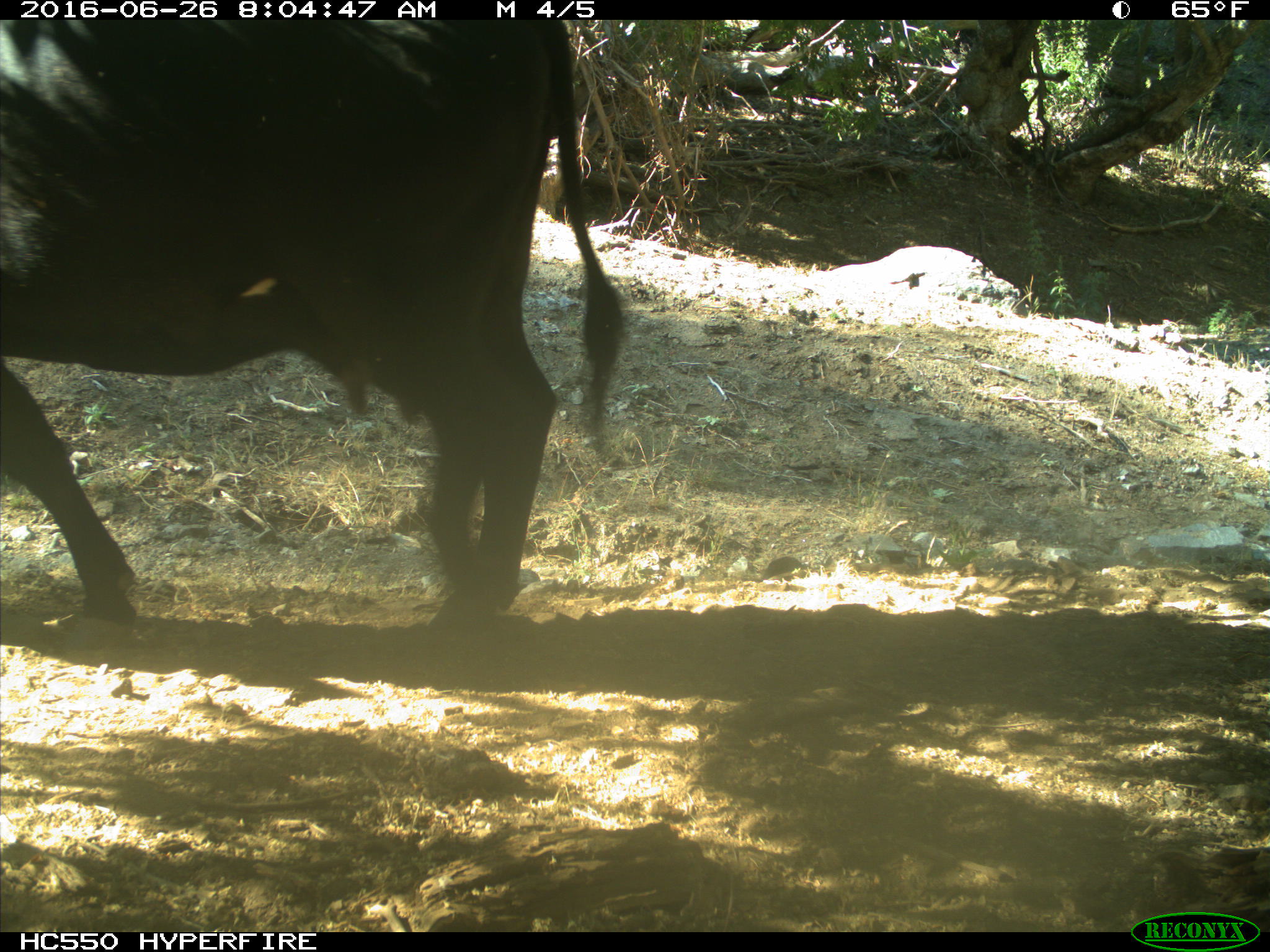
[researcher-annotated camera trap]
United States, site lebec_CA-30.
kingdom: Animalia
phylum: Chordata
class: Mammalia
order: Artiodactyla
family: Bovidae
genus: Bos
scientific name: Bos taurus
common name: domestic cow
Bos taurus (domestic cow).